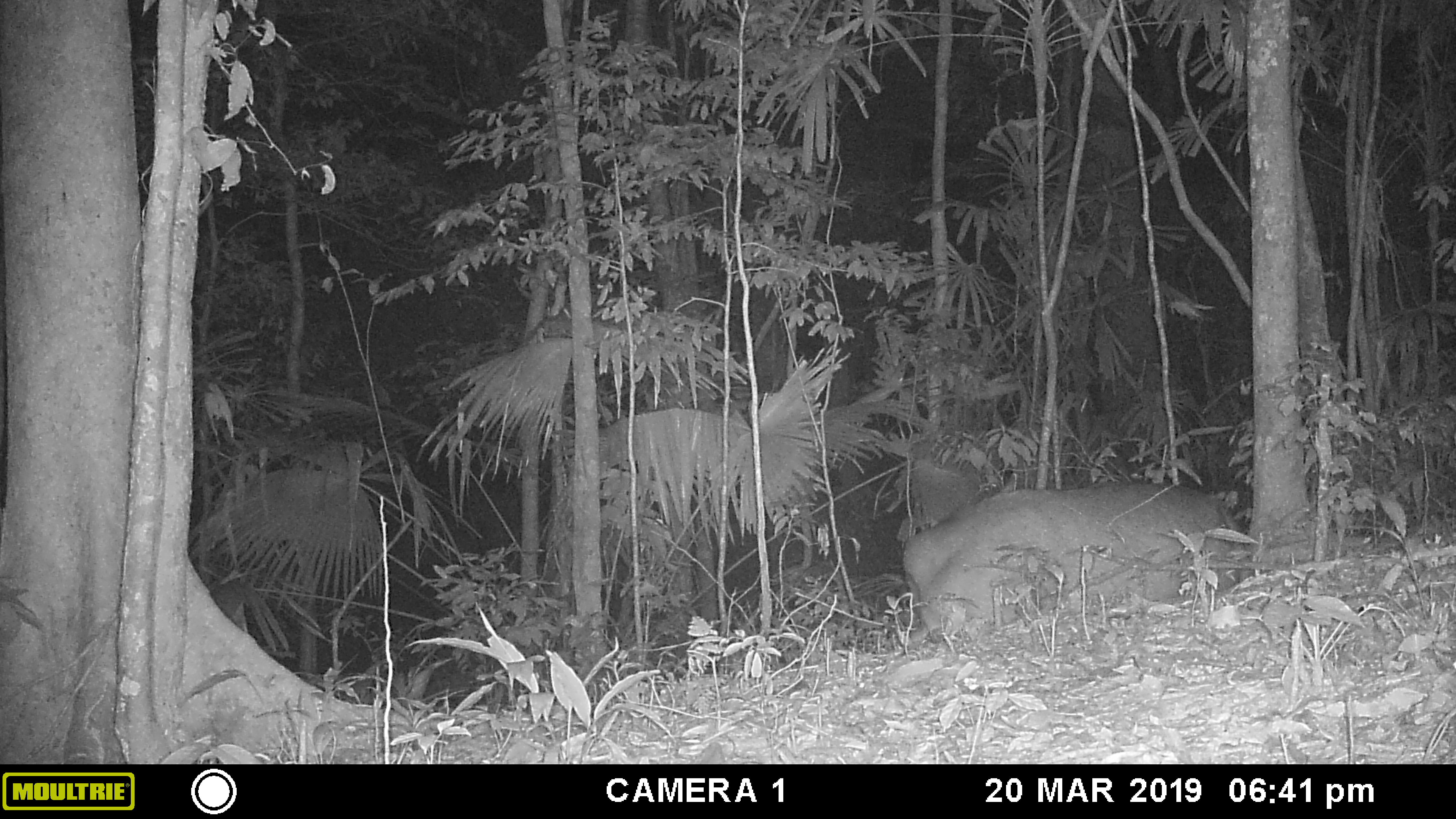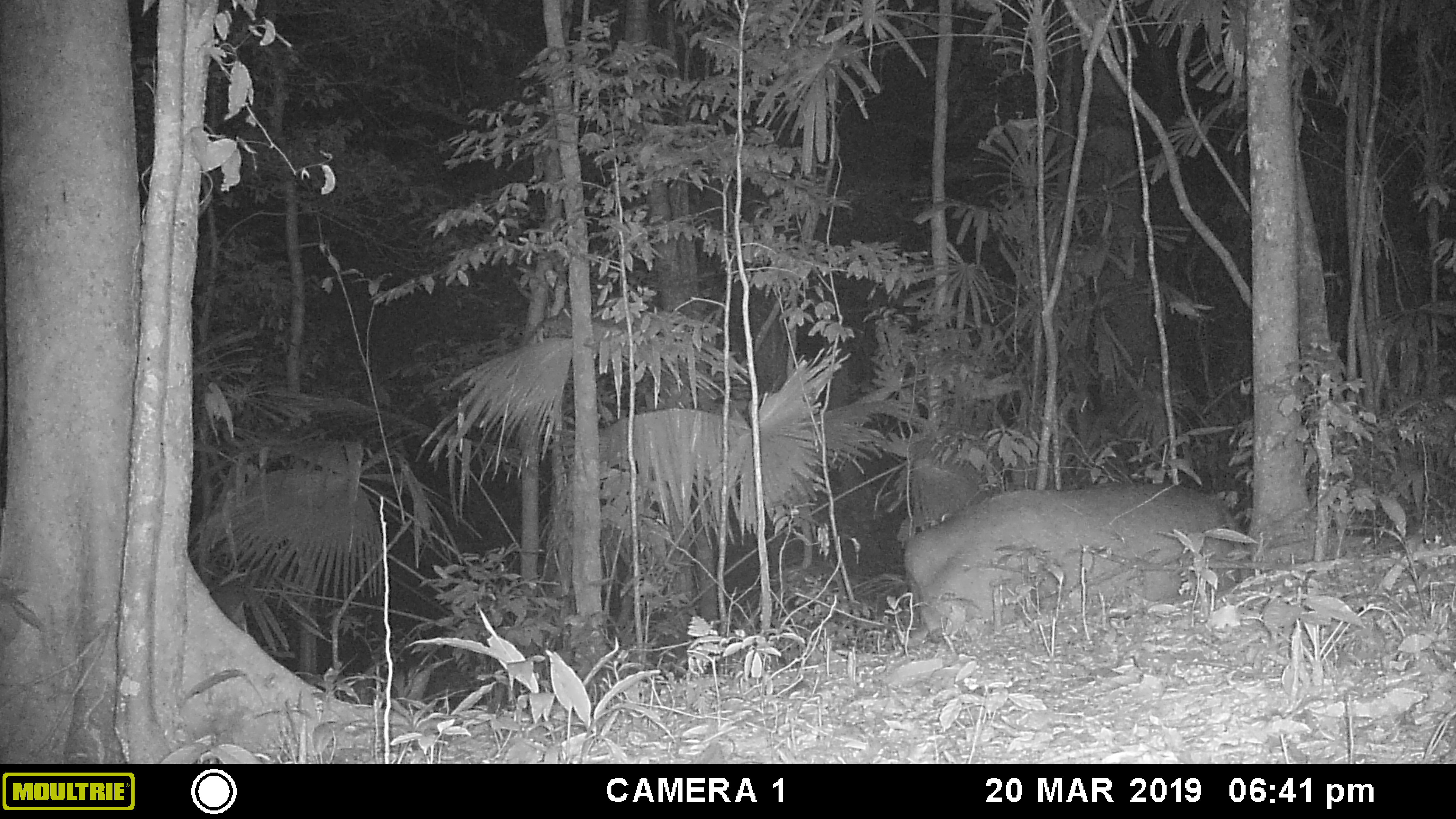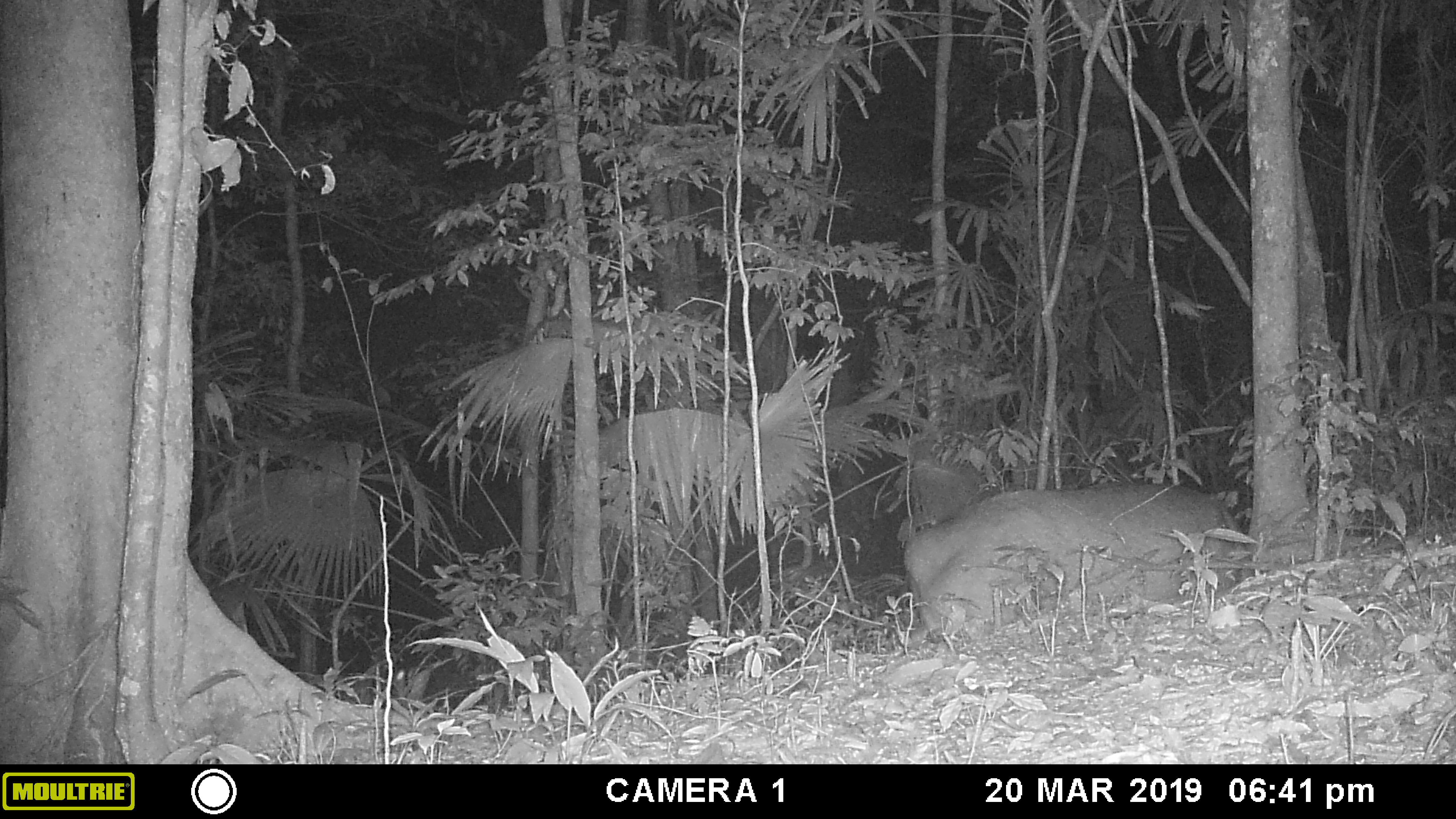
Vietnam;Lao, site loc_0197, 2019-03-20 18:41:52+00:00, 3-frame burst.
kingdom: Animalia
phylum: Chordata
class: Mammalia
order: Artiodactyla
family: Cervidae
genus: Rusa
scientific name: Rusa unicolor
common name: sambar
Sambar (Rusa unicolor). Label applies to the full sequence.